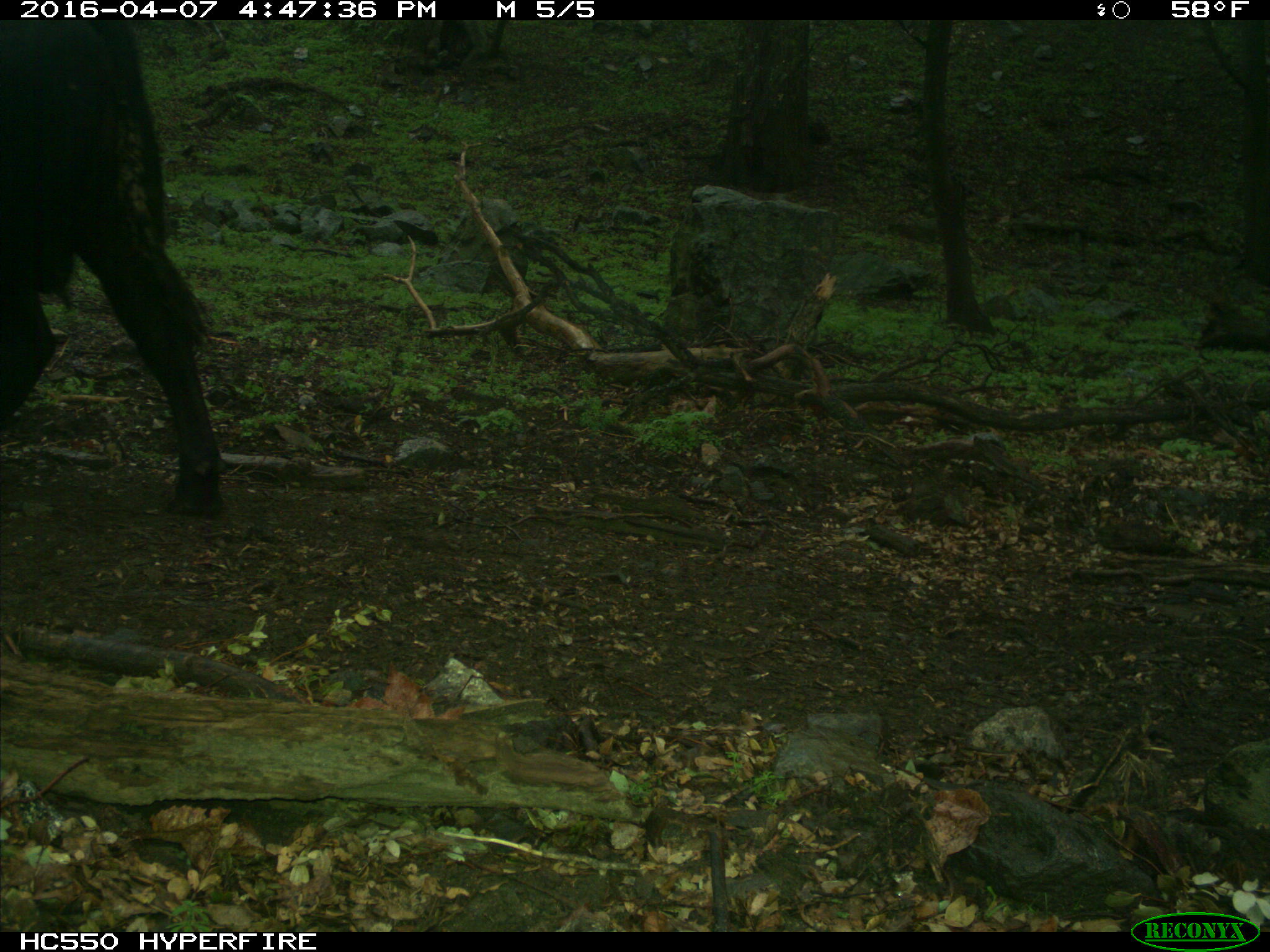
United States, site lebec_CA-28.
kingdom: Animalia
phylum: Chordata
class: Mammalia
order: Artiodactyla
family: Bovidae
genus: Bos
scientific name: Bos taurus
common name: domestic cow